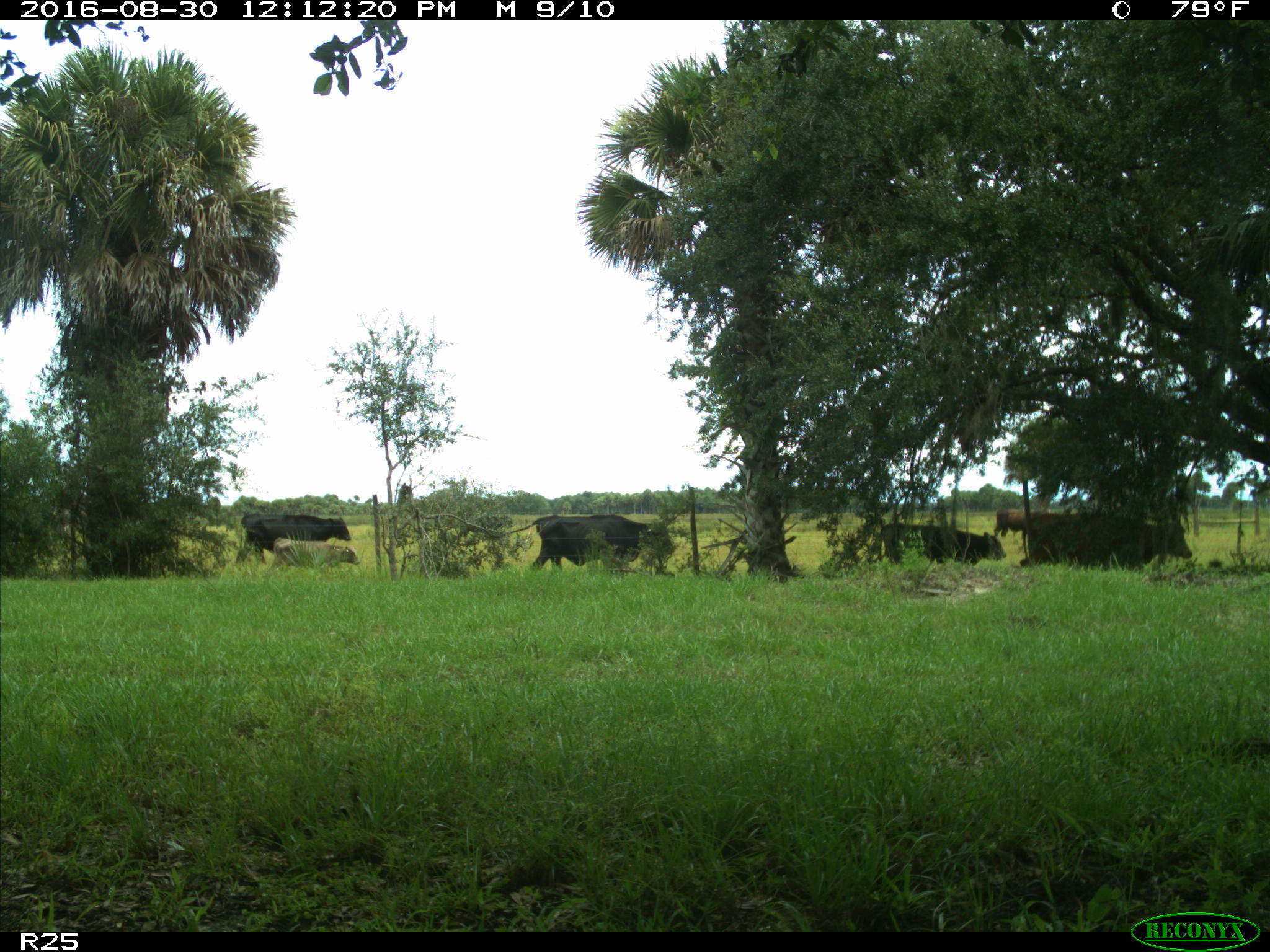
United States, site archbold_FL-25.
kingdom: Animalia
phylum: Chordata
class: Mammalia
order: Artiodactyla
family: Bovidae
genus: Bos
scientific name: Bos taurus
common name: domestic cow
Bos taurus (domestic cow).